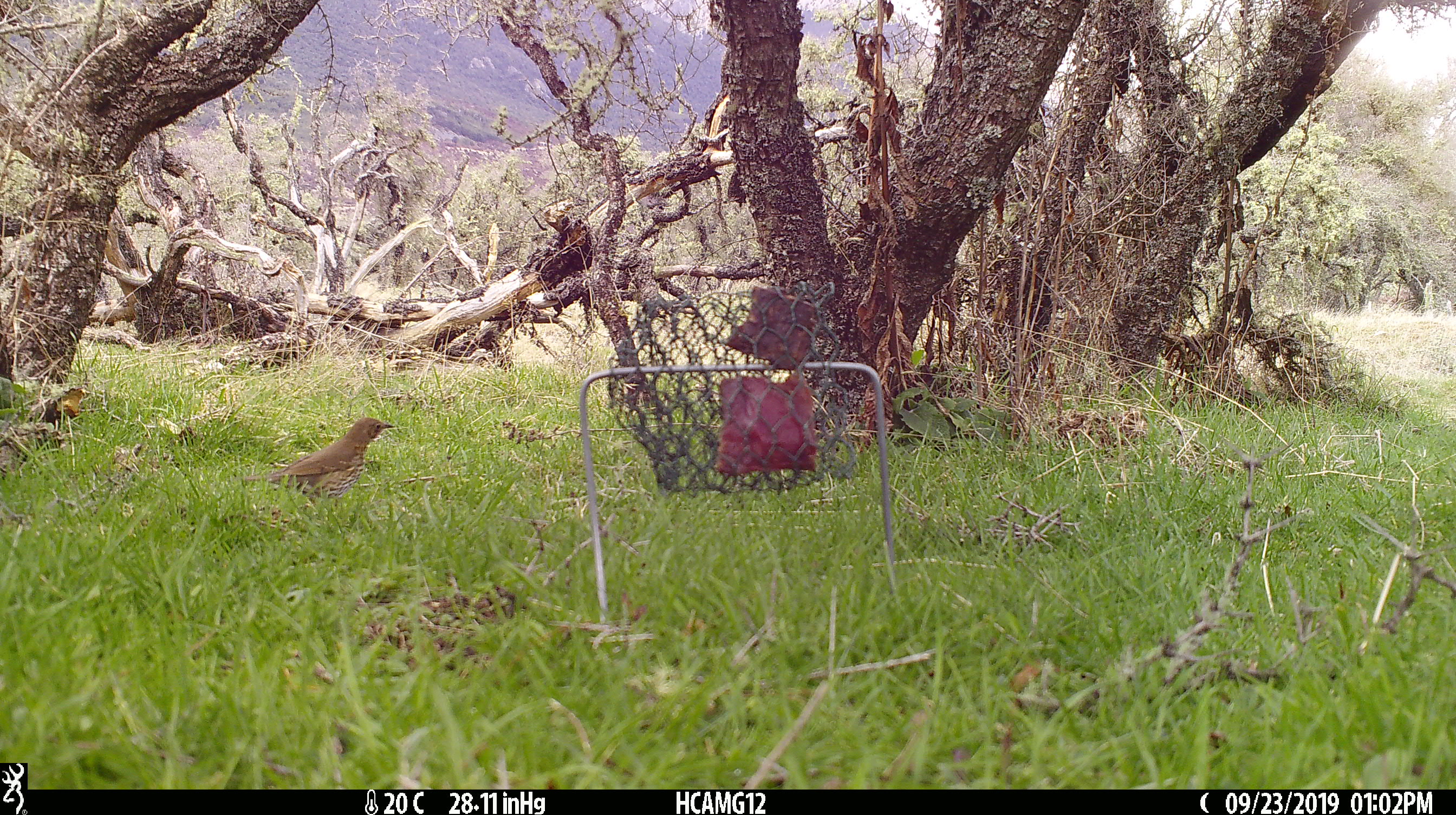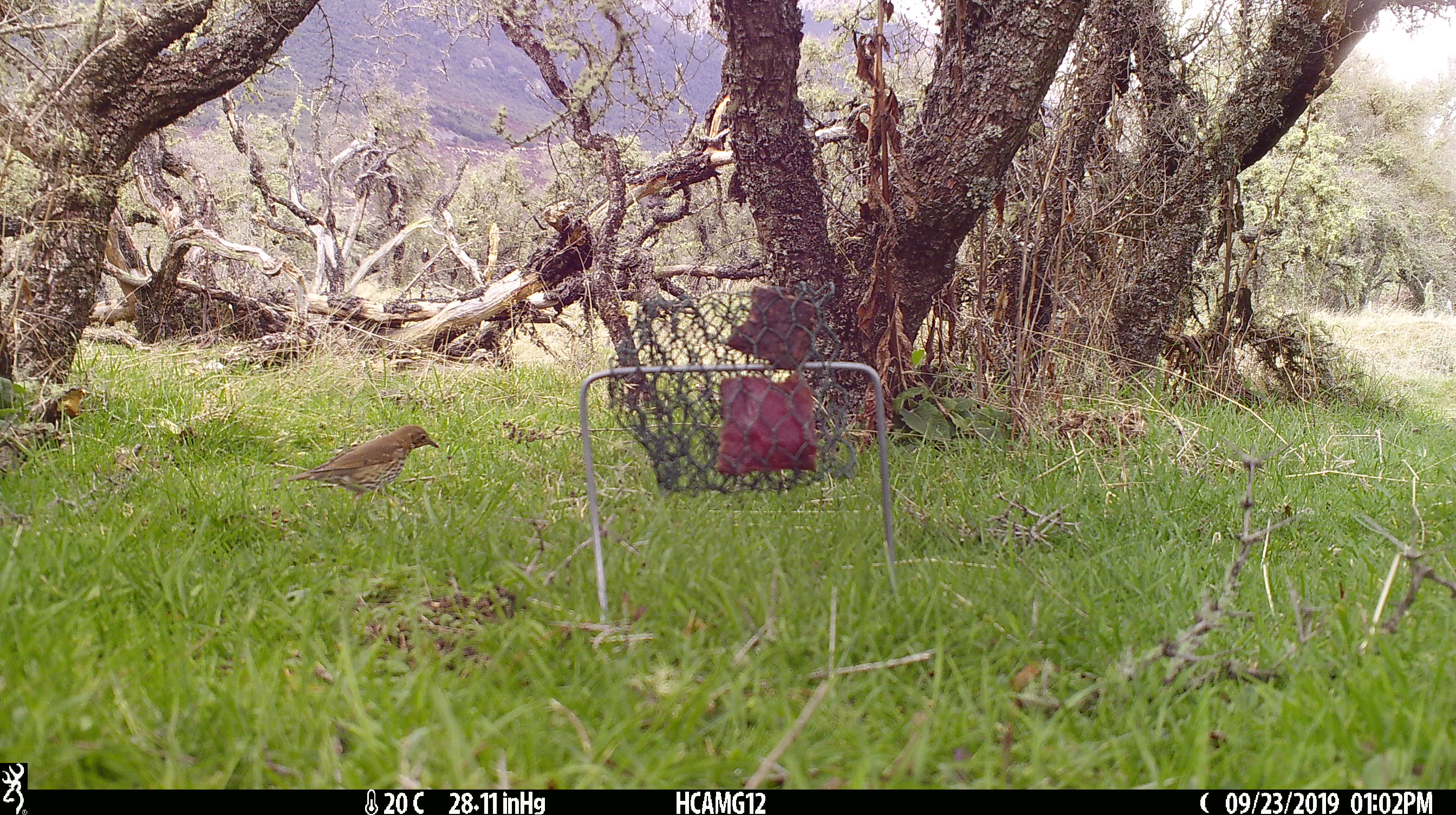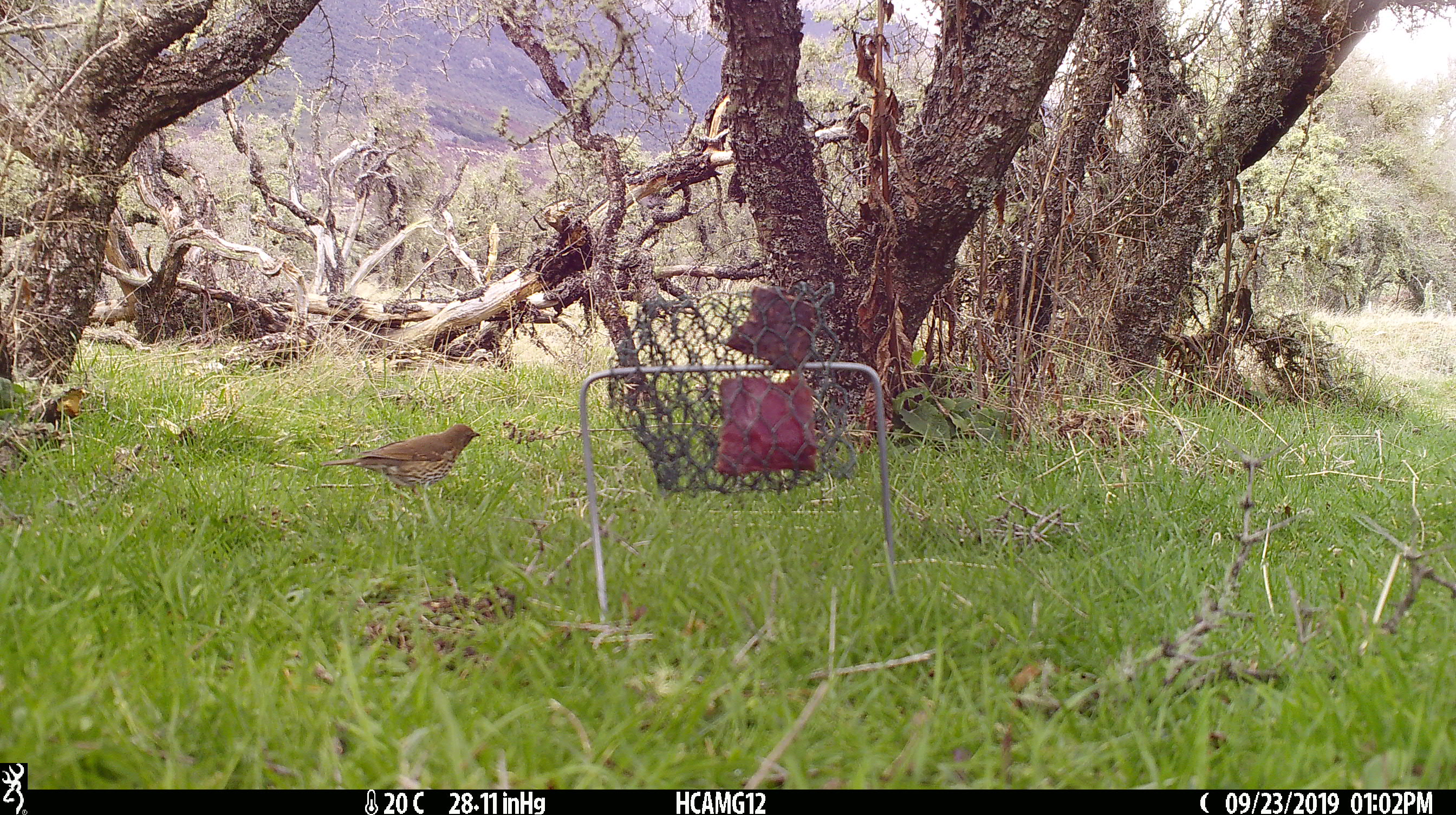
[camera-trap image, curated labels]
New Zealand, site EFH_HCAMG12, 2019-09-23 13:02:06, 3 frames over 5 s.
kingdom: Animalia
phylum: Chordata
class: Aves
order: Passeriformes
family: Turdidae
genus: Turdus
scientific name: Turdus philomelos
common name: song thrush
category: thrush